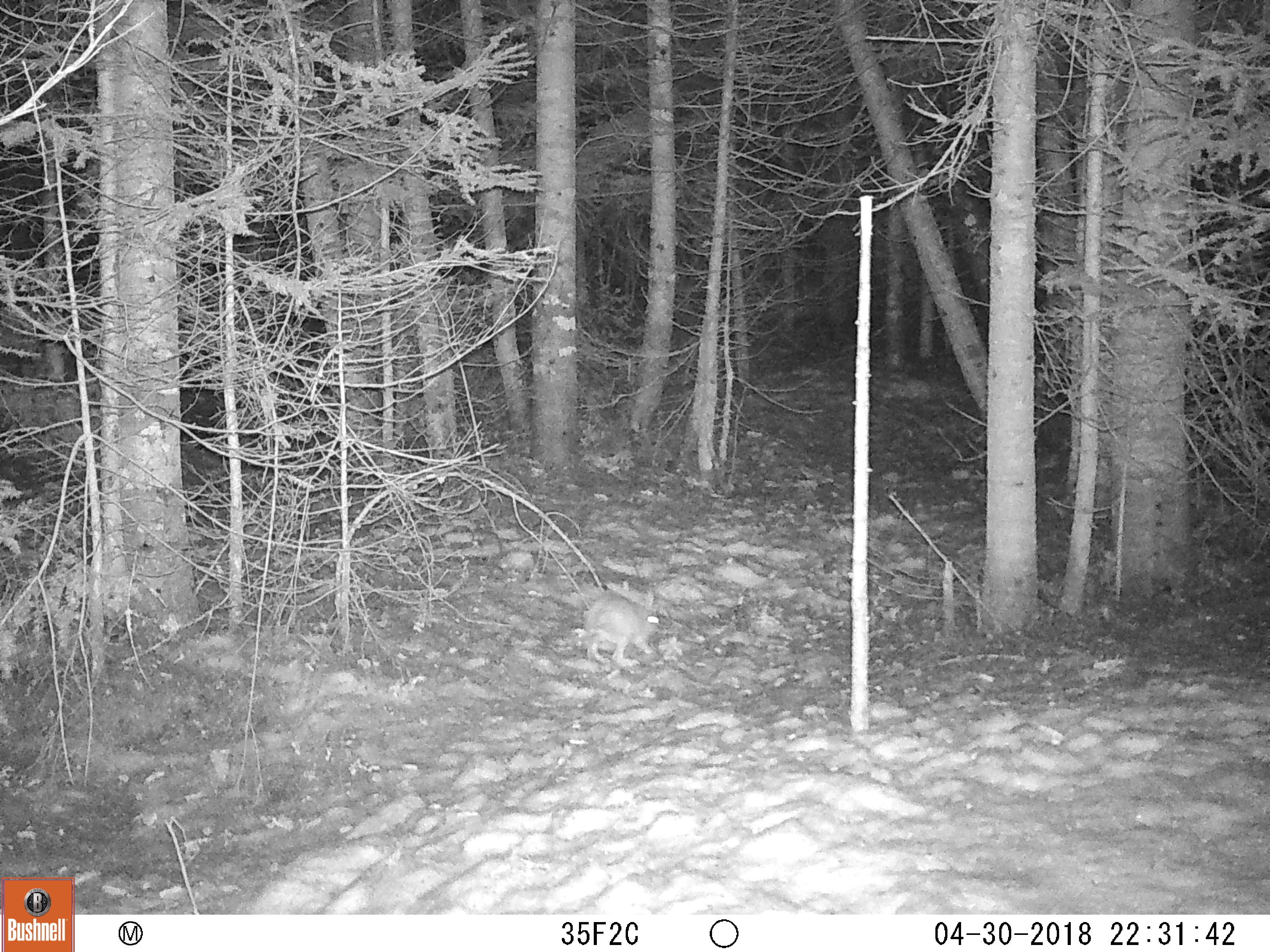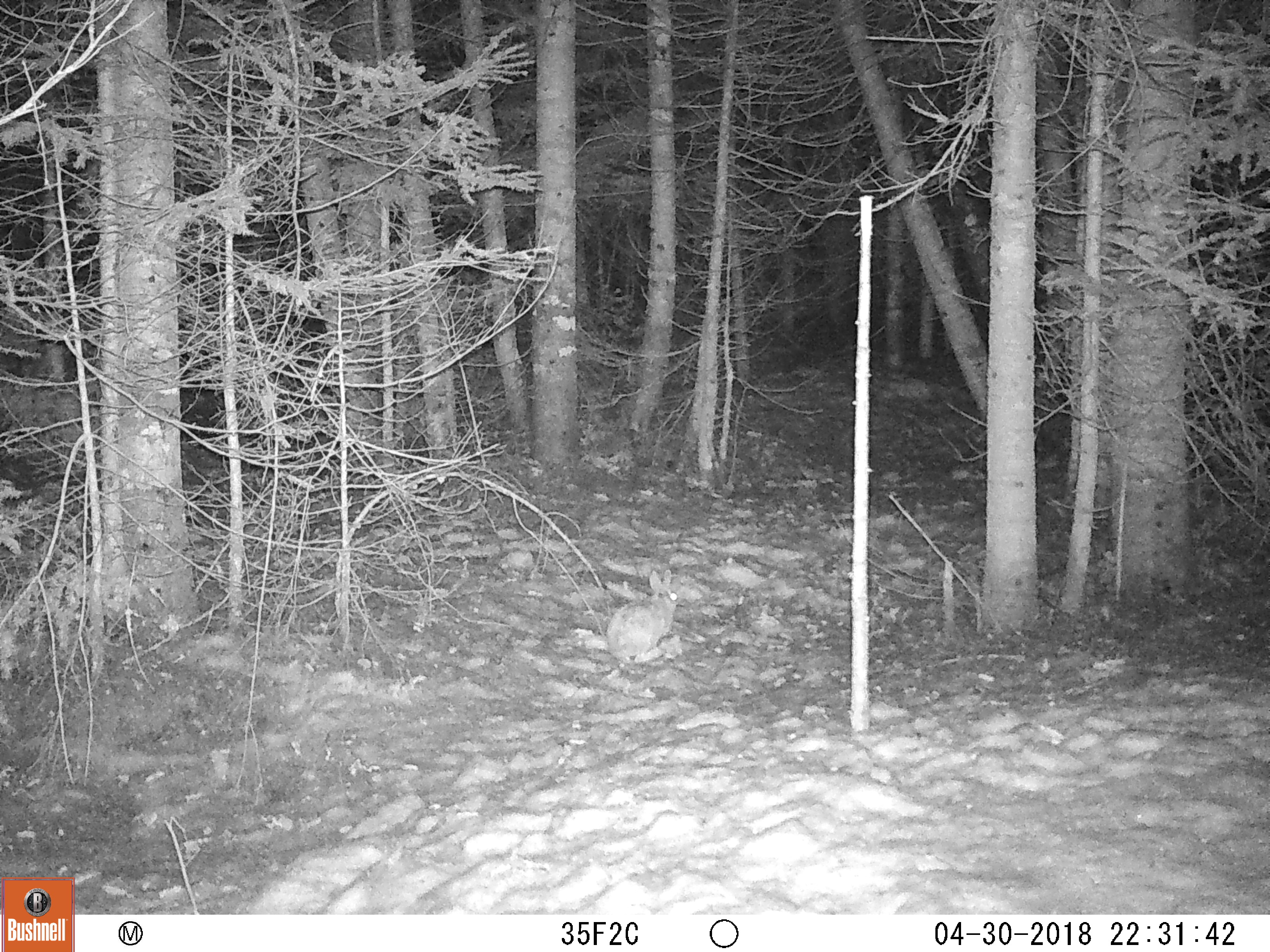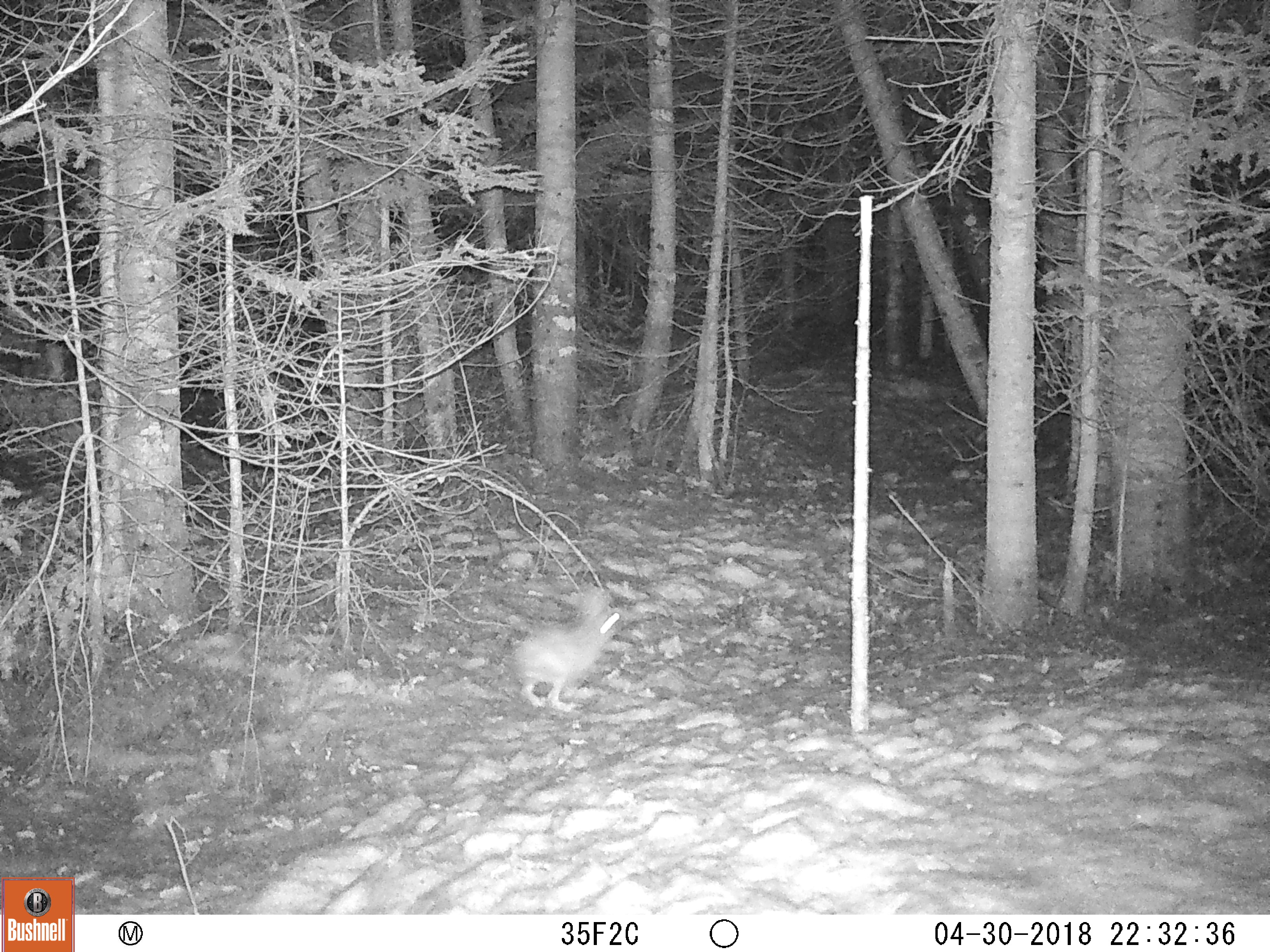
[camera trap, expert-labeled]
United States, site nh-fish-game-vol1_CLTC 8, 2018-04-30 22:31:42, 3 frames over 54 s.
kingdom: Animalia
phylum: Chordata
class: Mammalia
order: Lagomorpha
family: Leporidae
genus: Lepus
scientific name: Lepus americanus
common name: snowshoe hare